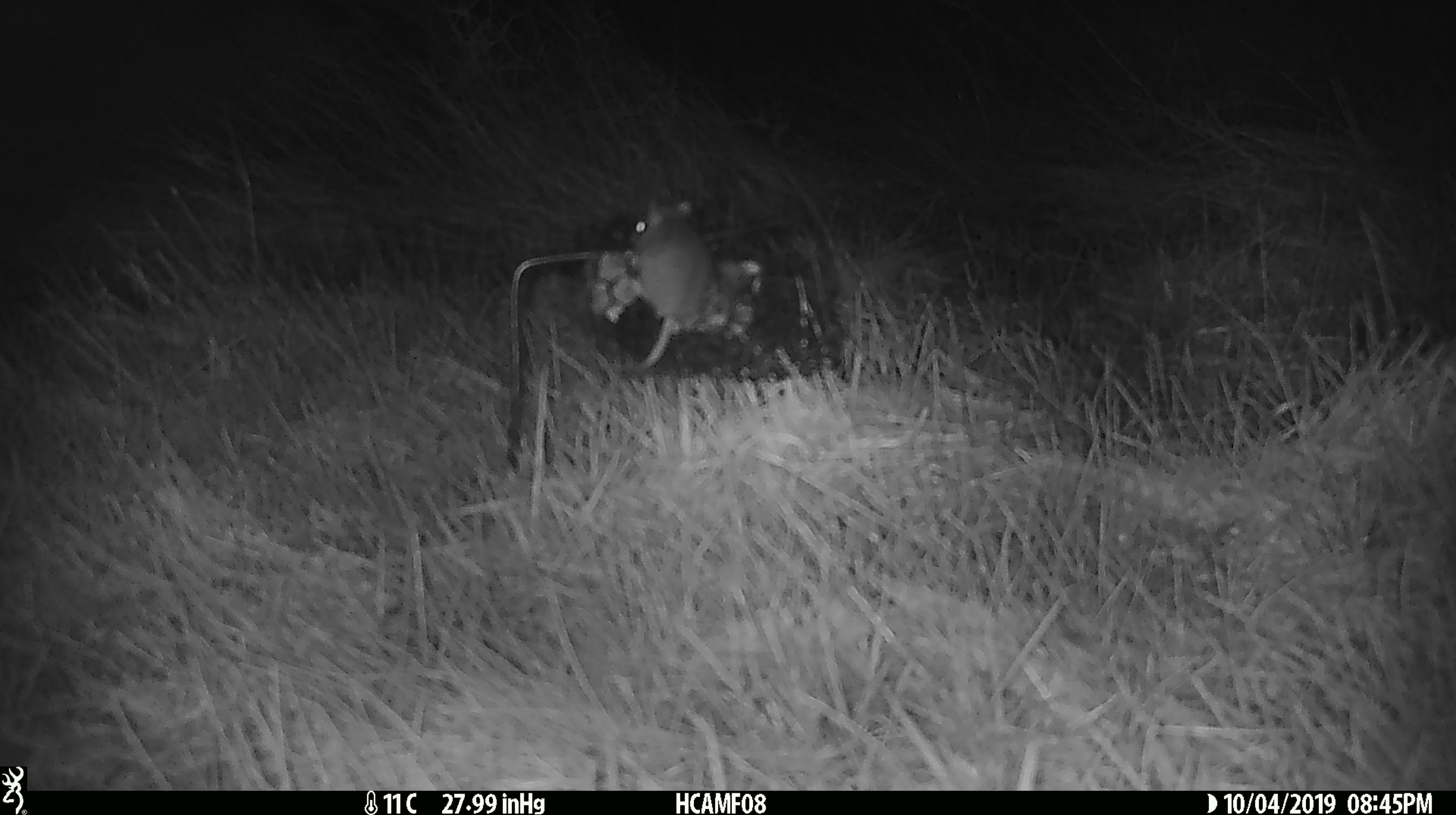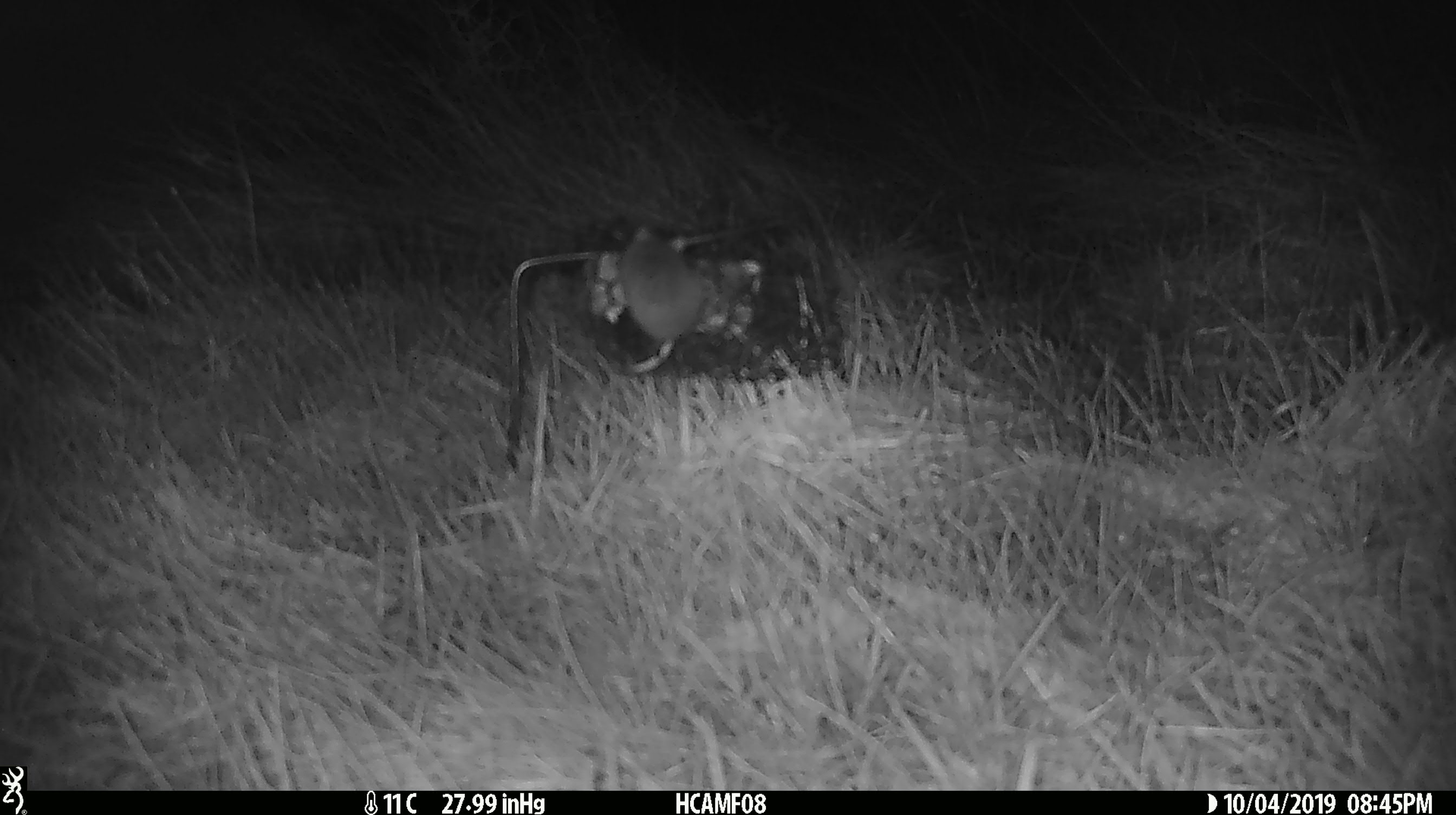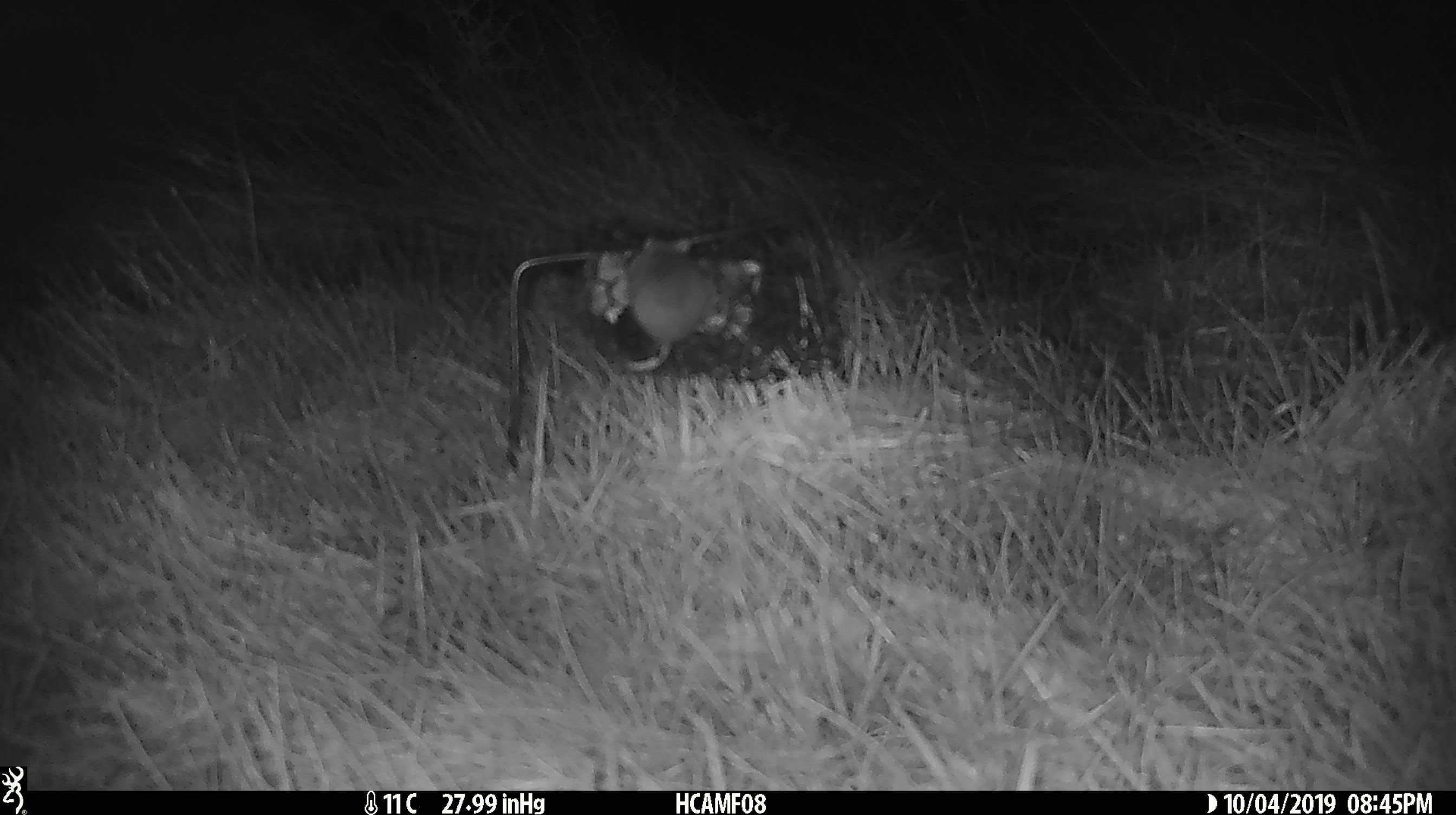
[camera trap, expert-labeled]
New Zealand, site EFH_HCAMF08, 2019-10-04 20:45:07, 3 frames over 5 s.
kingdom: Animalia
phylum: Chordata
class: Mammalia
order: Rodentia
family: Muridae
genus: Mus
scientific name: Mus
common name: mouse